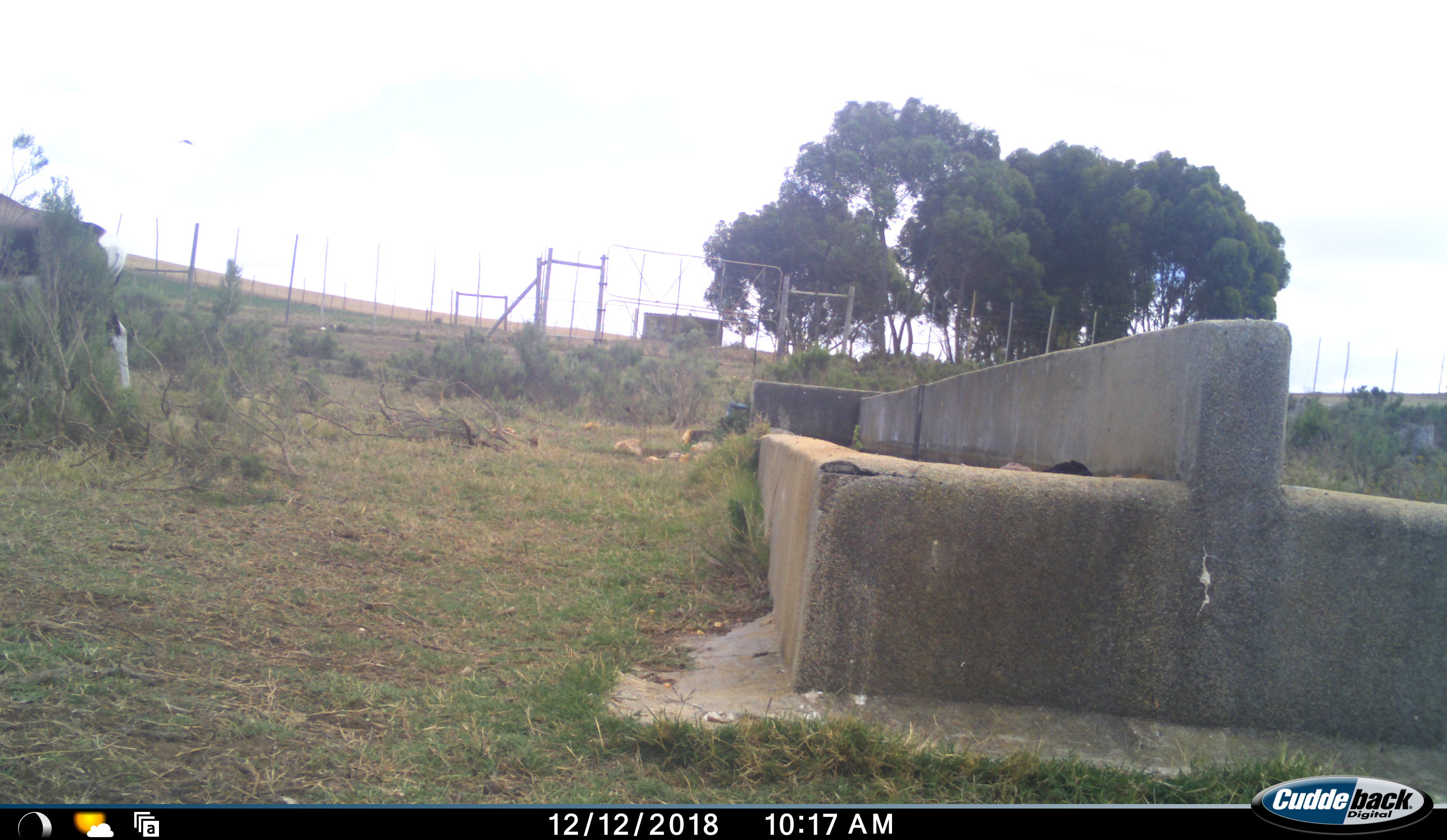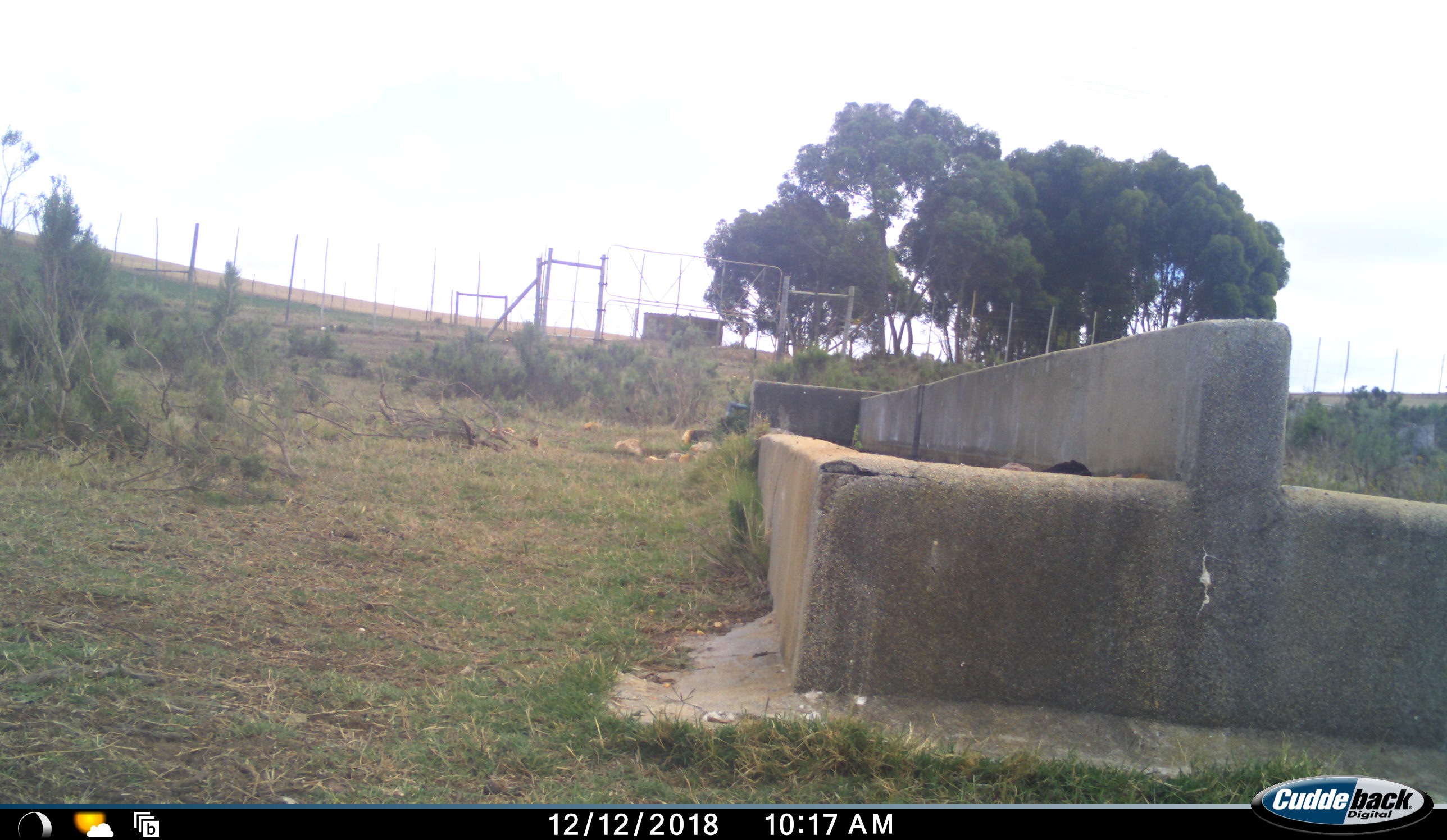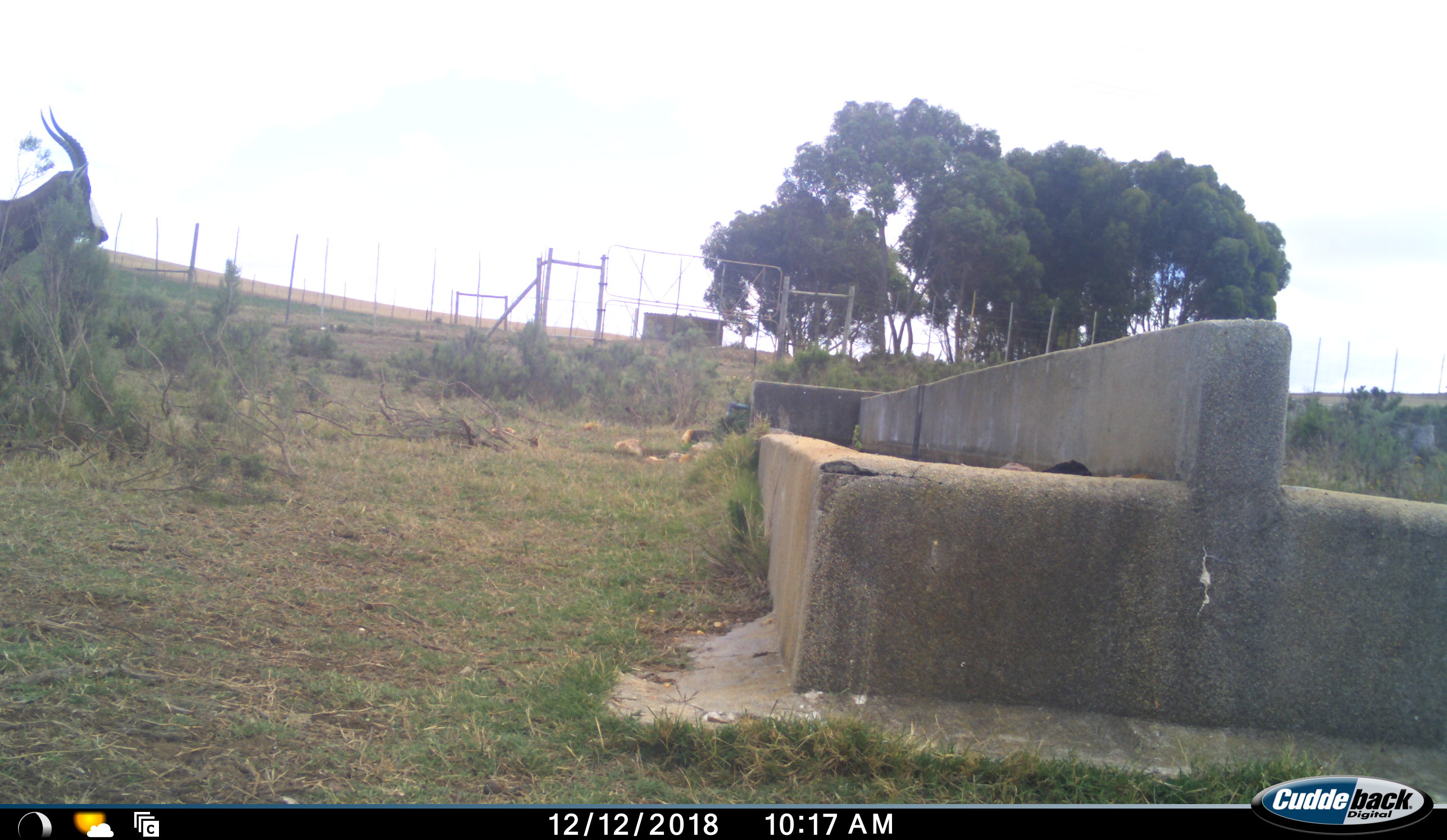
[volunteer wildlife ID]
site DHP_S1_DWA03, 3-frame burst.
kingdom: Animalia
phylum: Chordata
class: Mammalia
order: Artiodactyla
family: Bovidae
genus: Damaliscus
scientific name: Damaliscus pygargus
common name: bontebok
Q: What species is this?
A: Bontebok (Damaliscus pygargus).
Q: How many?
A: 1.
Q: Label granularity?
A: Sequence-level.